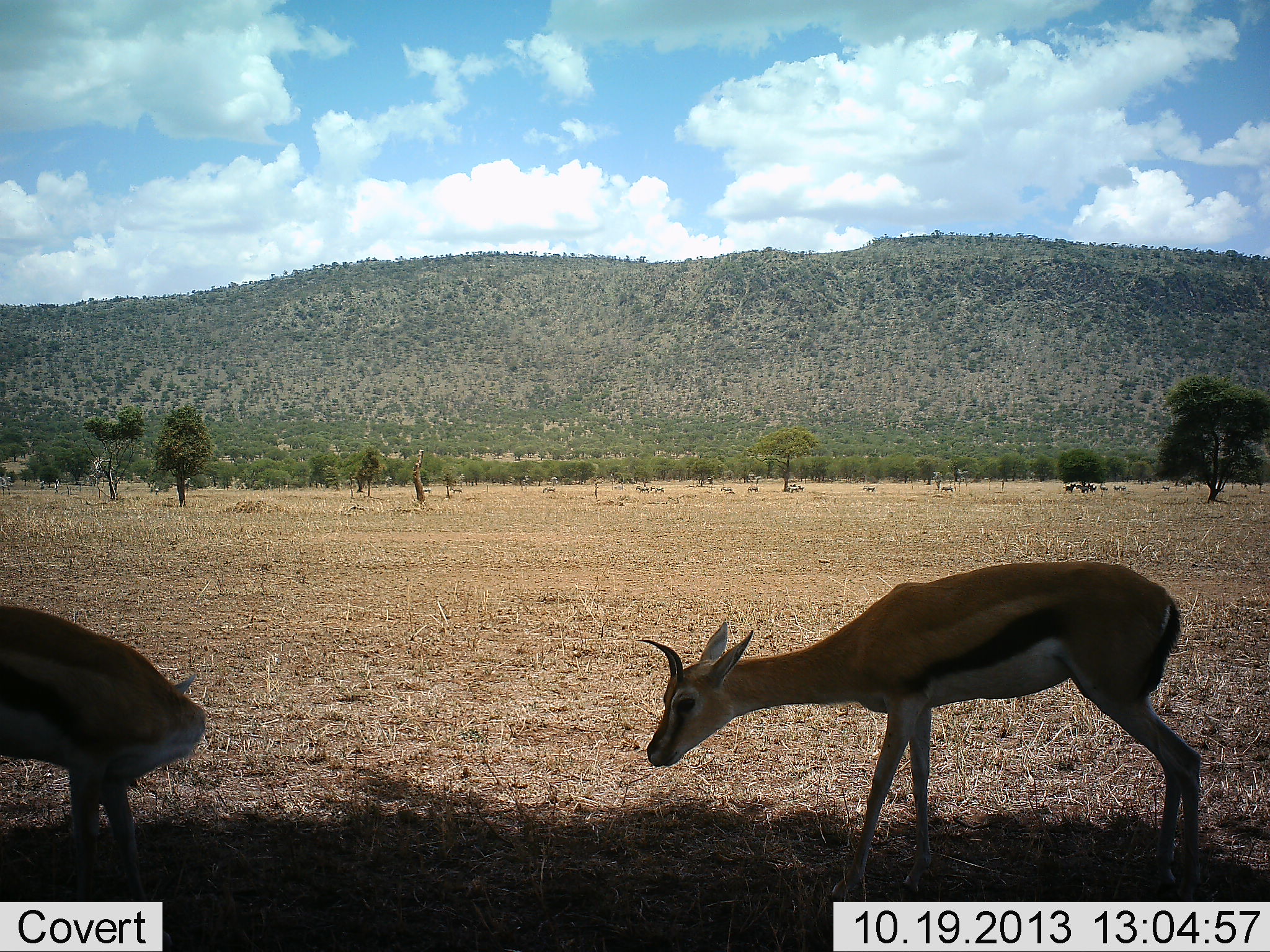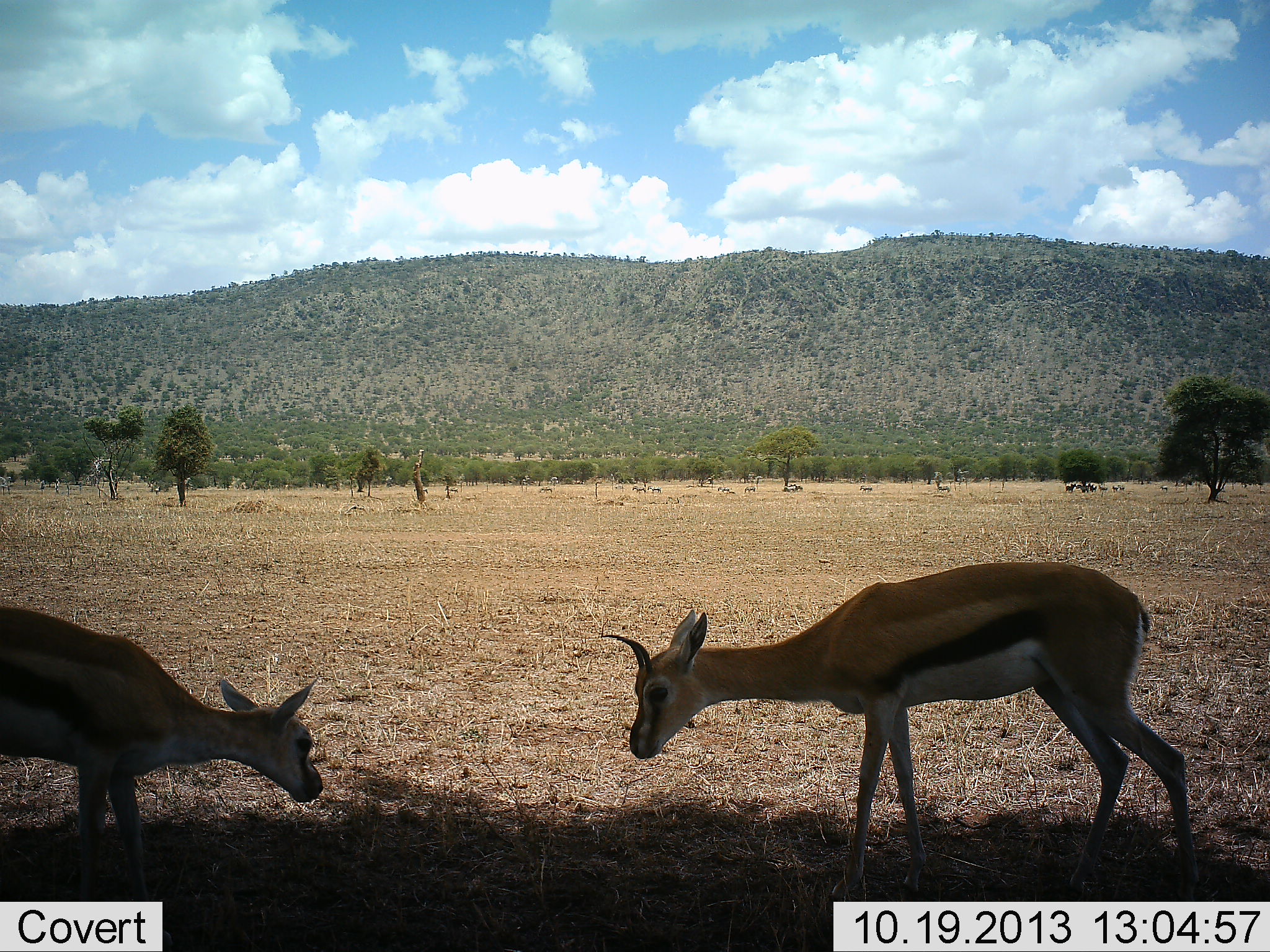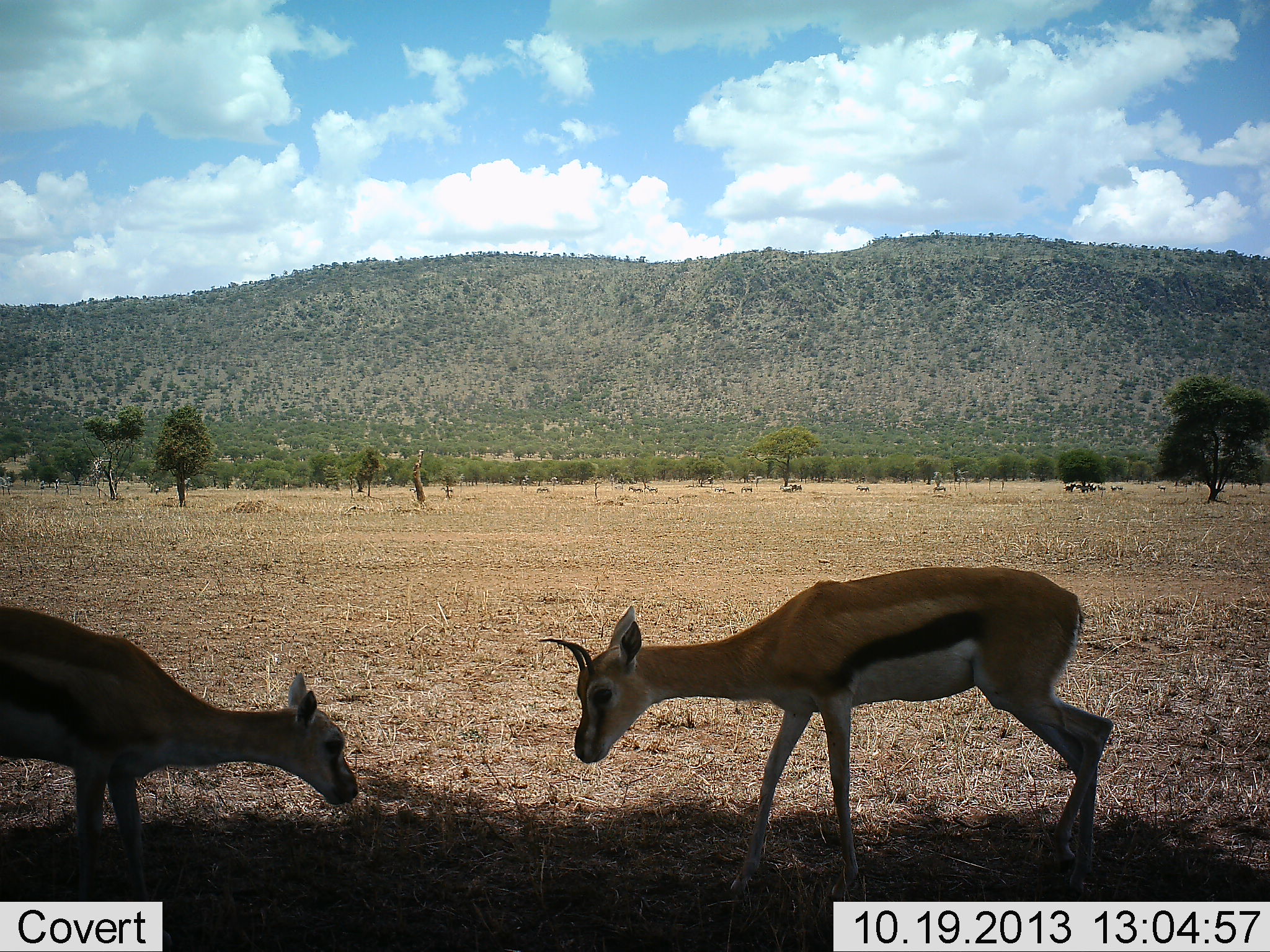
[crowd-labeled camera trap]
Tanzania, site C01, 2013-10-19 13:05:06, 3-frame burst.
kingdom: Animalia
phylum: Chordata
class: Mammalia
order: Artiodactyla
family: Bovidae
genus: Eudorcas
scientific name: Eudorcas thomsonii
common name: thomson's gazelle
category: gazellethomsons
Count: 2.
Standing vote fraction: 53%.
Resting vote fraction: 7%.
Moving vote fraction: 27%.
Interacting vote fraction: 7%.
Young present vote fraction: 7%.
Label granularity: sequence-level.